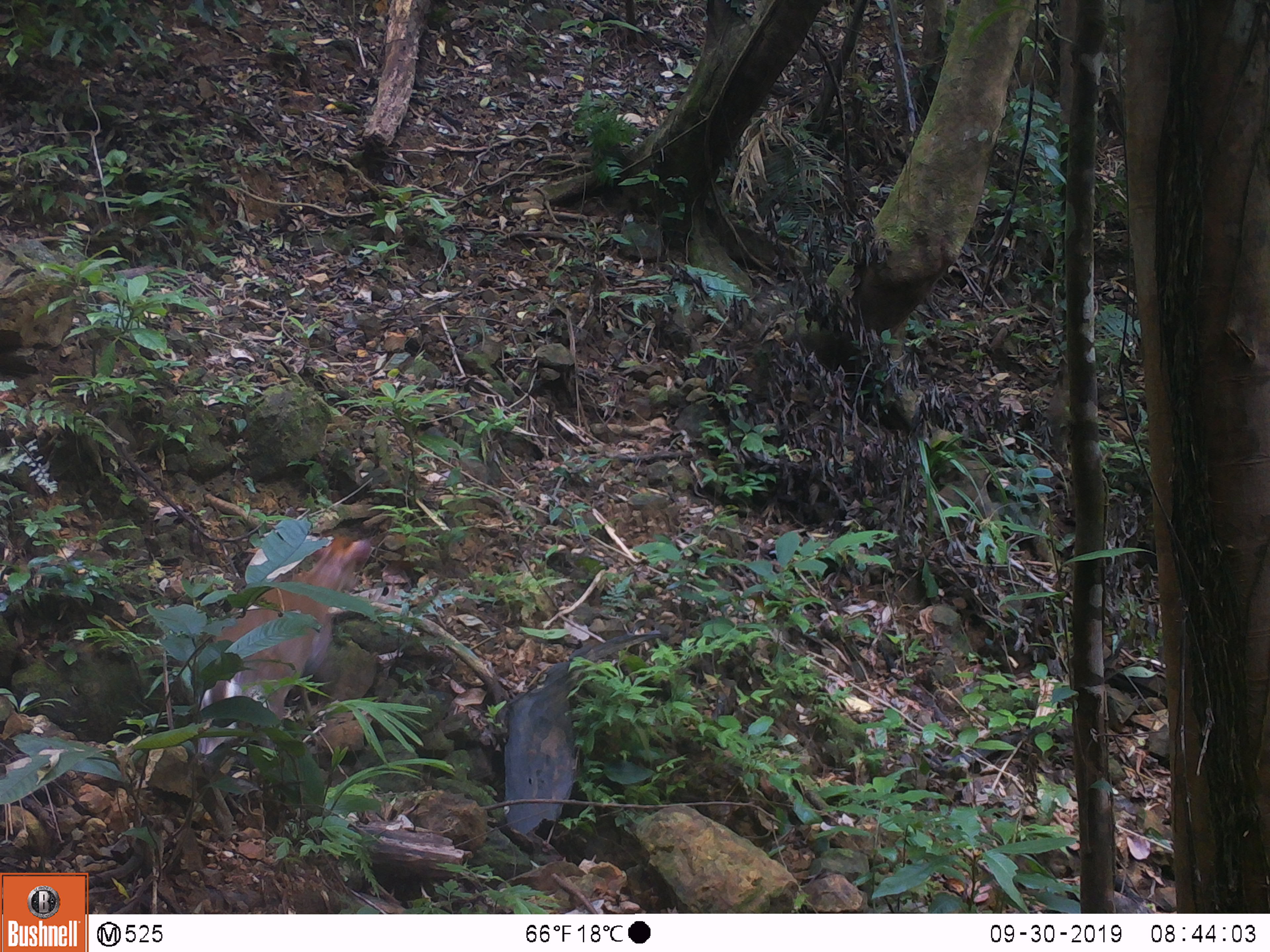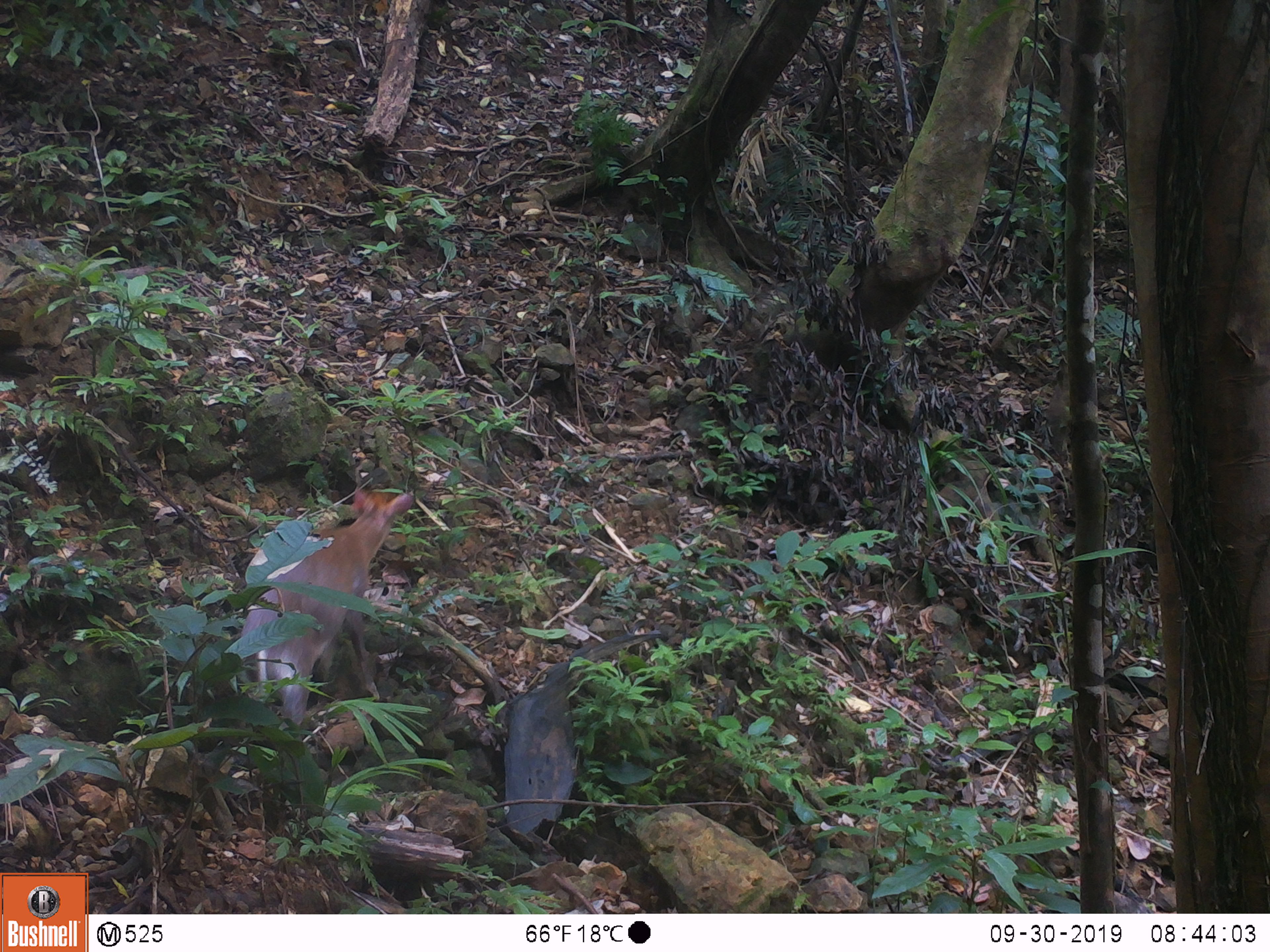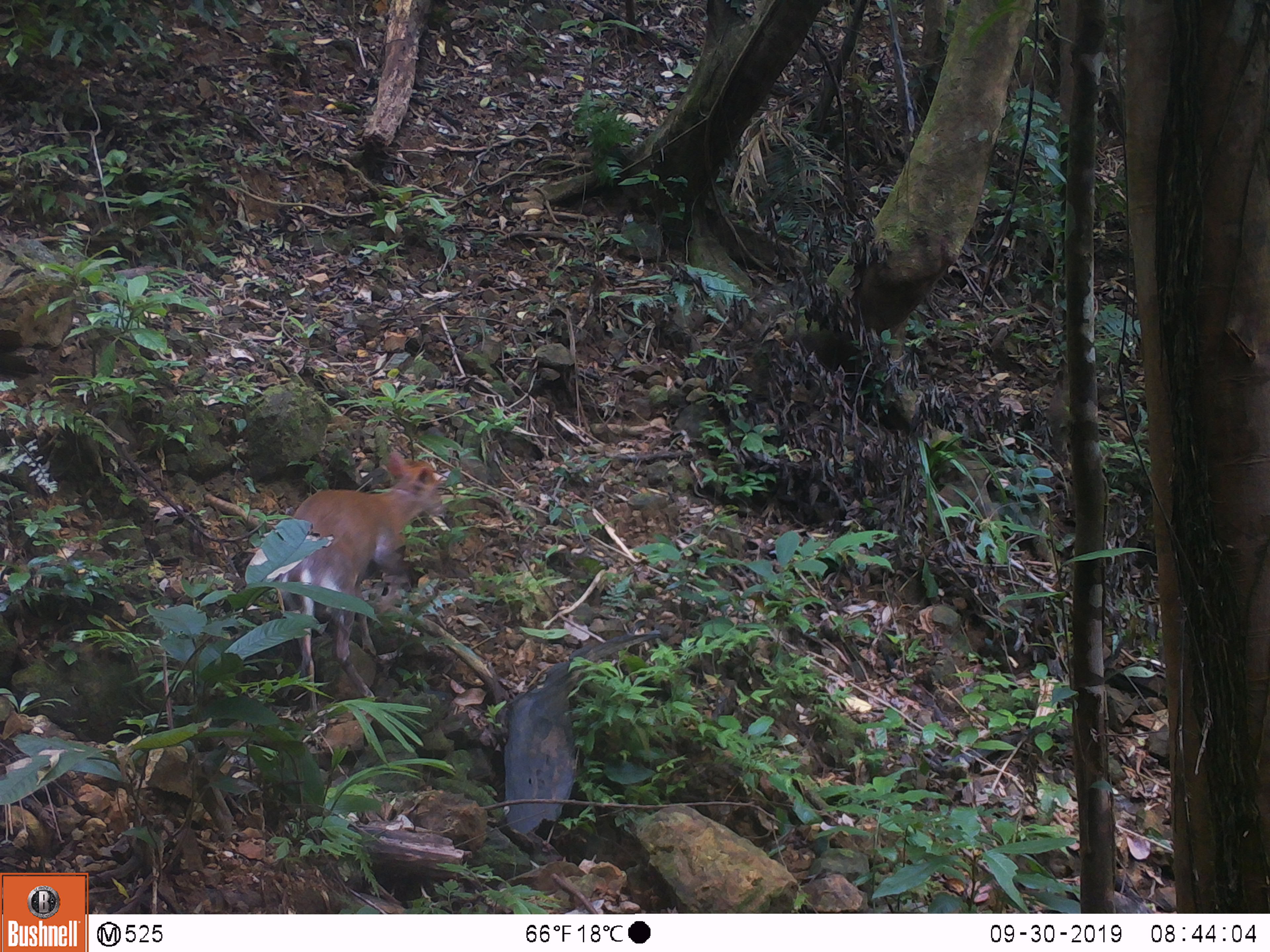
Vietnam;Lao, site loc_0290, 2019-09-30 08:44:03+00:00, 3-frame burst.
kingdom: Animalia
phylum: Chordata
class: Mammalia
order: Artiodactyla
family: Cervidae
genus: Muntiacus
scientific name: Muntiacus rooseveltorum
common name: roosevelt's muntjac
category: roosevelts muntjac group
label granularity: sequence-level